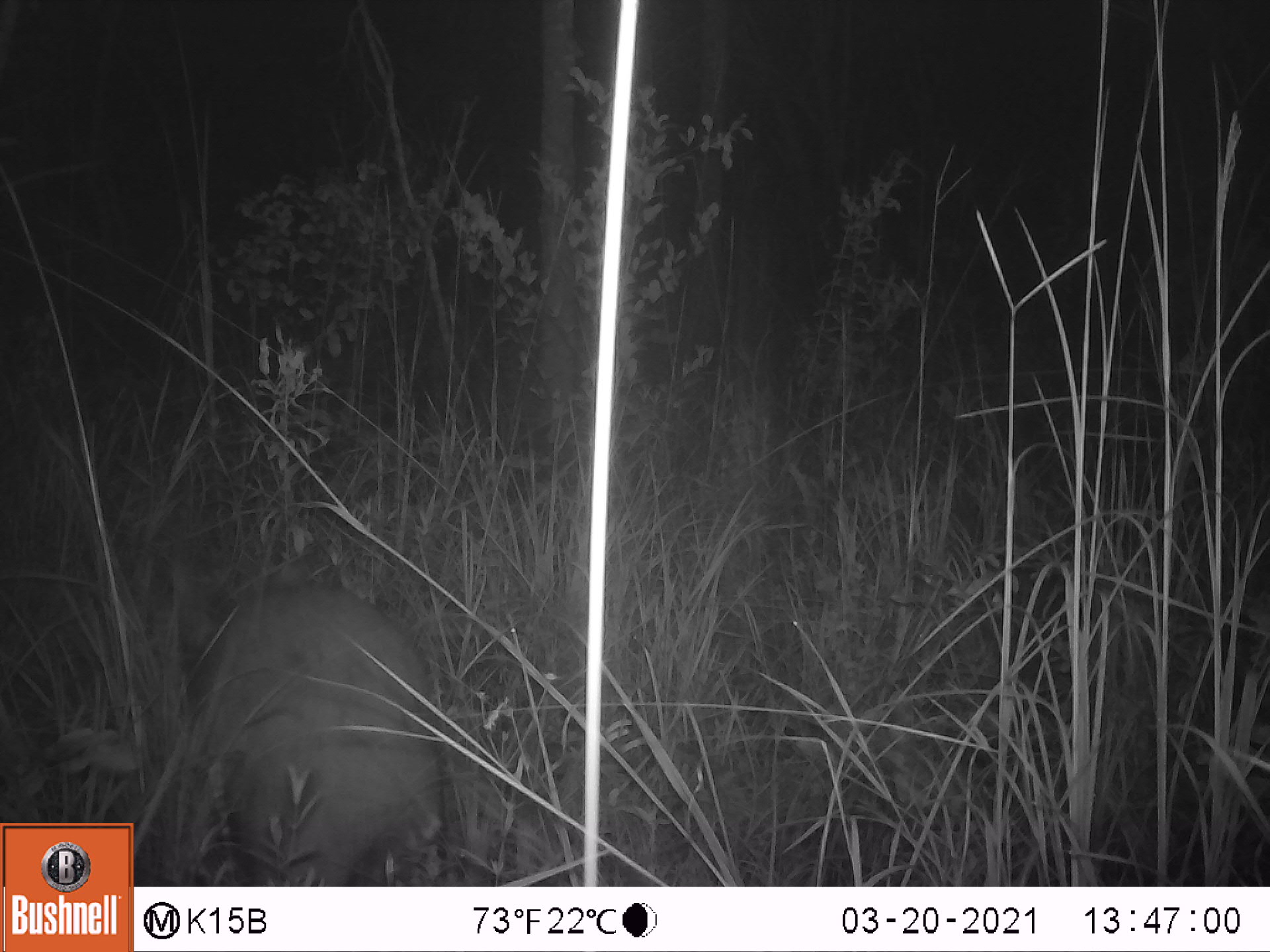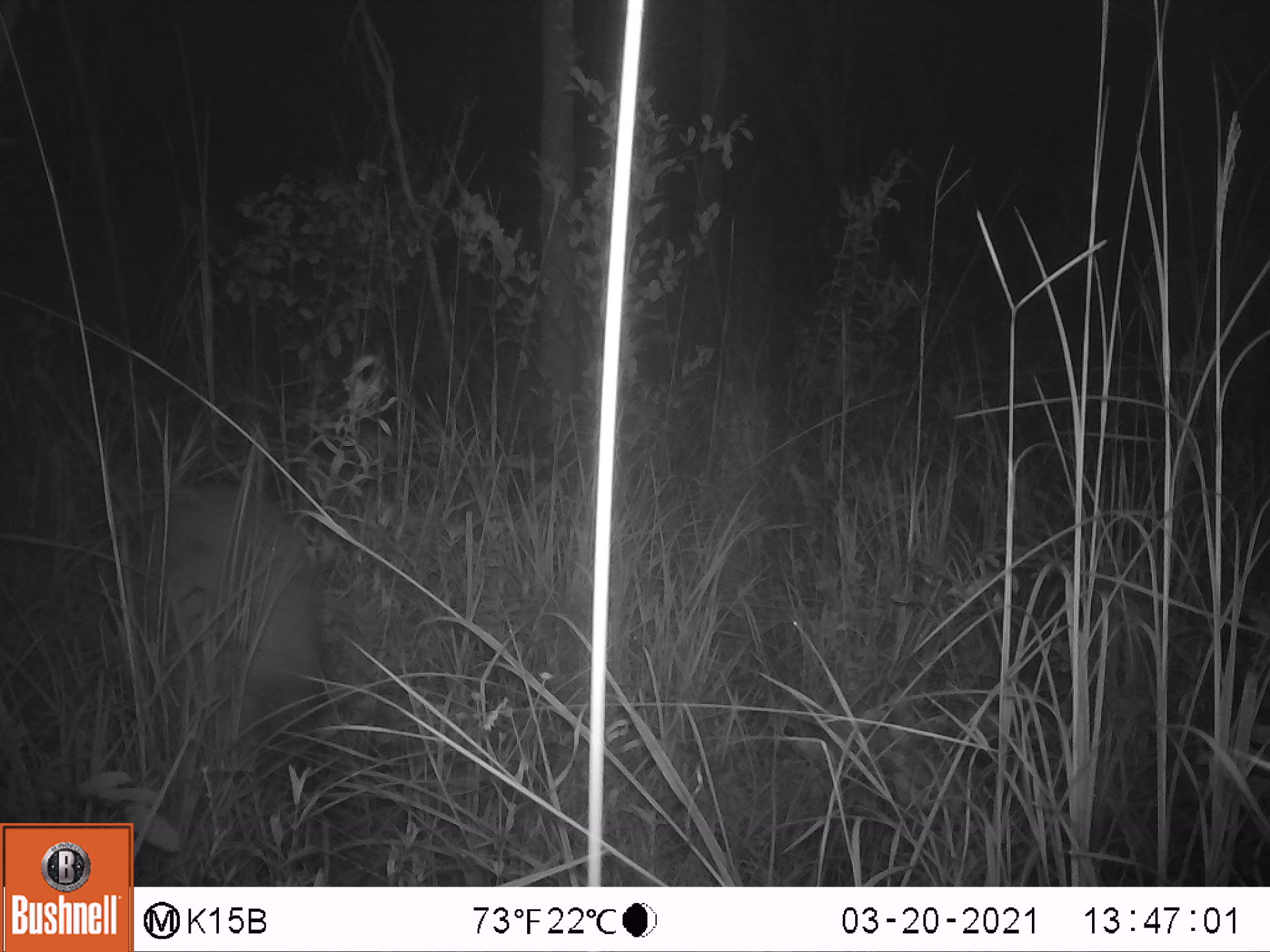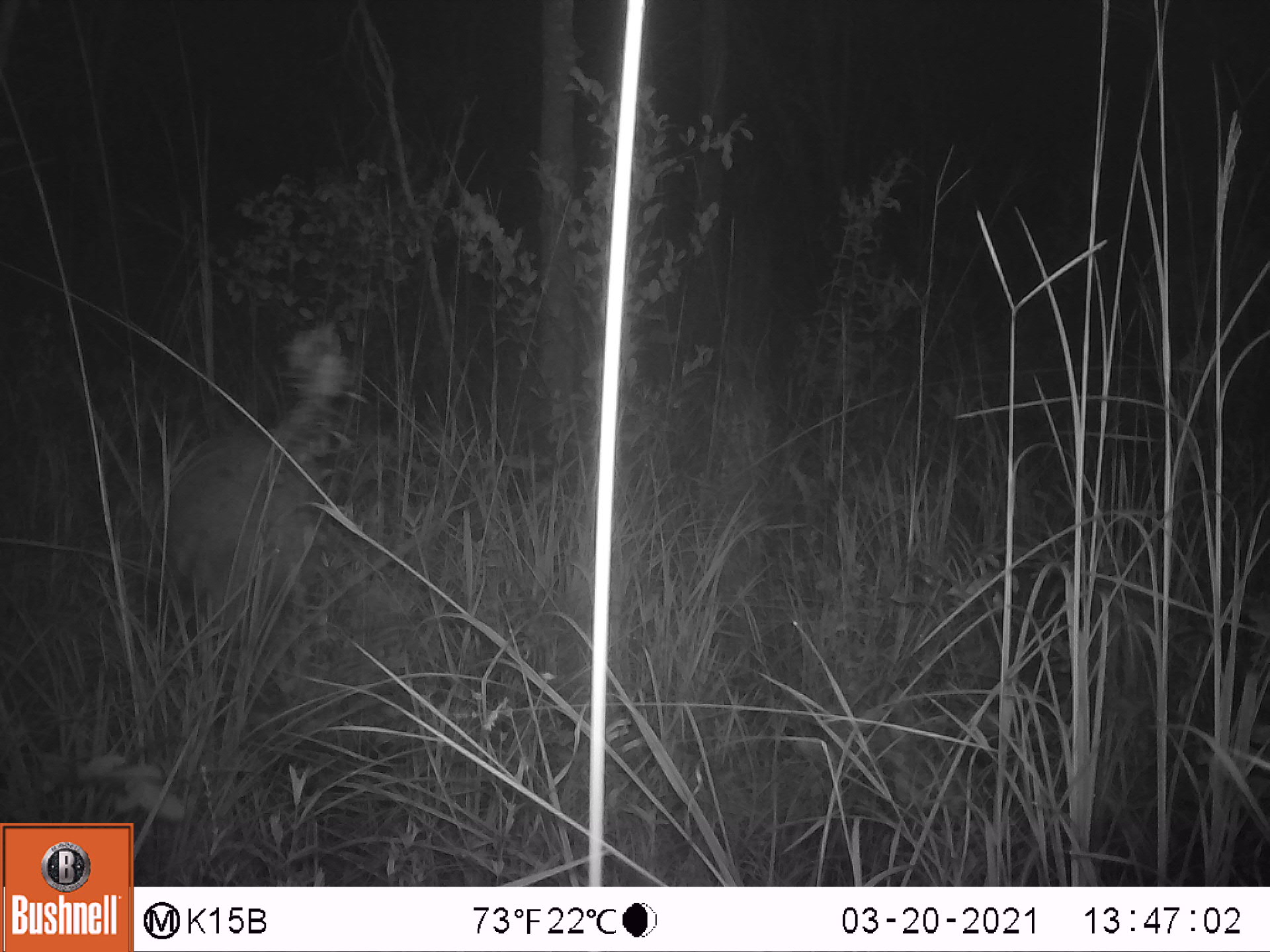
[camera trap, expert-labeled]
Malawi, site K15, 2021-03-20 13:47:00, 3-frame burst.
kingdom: Animalia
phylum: Chordata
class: Mammalia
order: Tubulidentata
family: Orycteropodidae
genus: Orycteropus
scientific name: Orycteropus afer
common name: aardvark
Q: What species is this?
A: Aardvark (Orycteropus afer).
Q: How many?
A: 1.